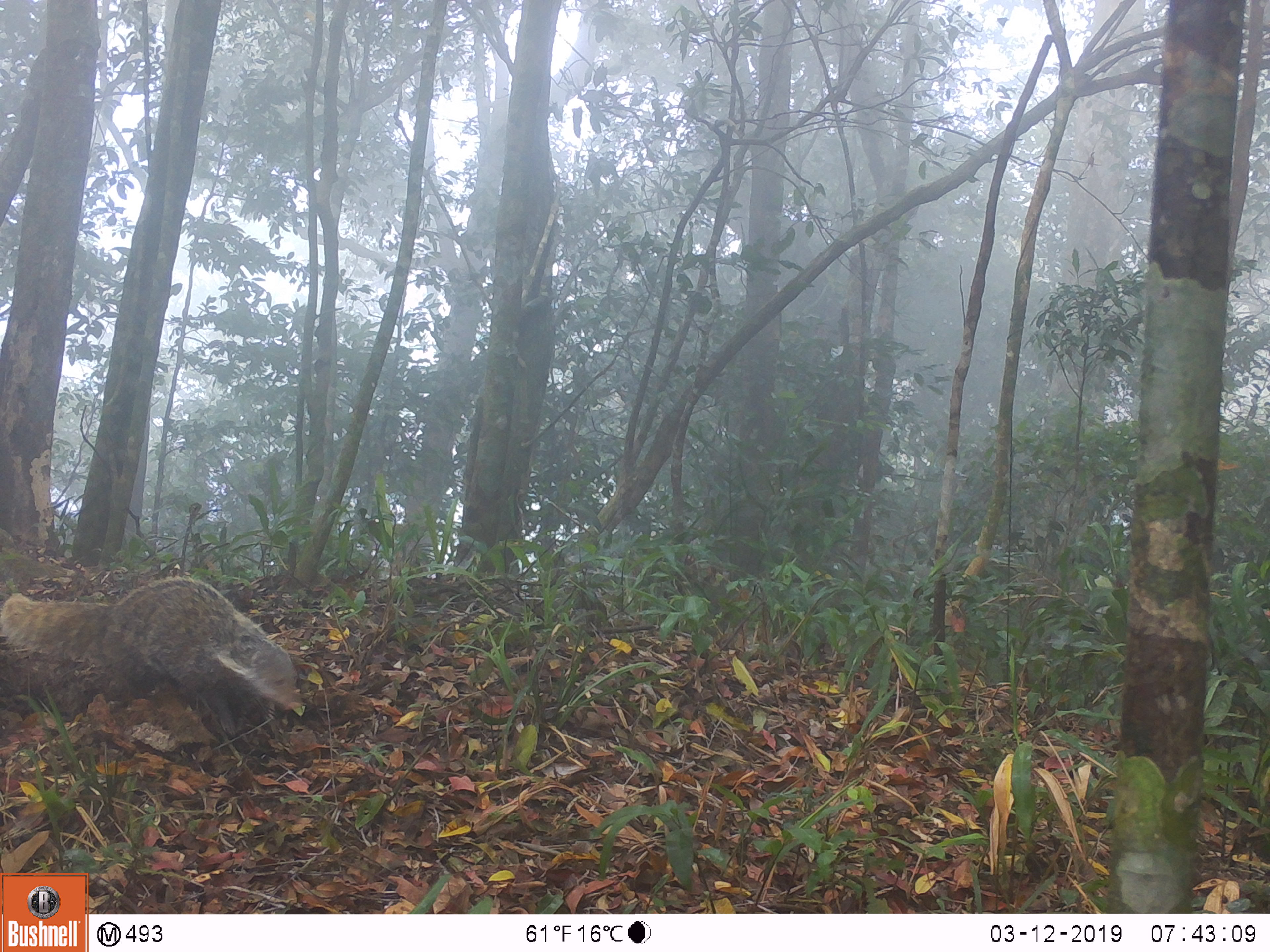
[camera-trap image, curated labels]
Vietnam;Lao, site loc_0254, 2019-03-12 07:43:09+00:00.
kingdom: Animalia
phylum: Chordata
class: Mammalia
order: Carnivora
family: Herpestidae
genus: Urva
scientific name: Urva urva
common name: crab-eating mongoose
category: crab eating mongoose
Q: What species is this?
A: Crab eating mongoose (crab-eating mongoose) (Urva urva).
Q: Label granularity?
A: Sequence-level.